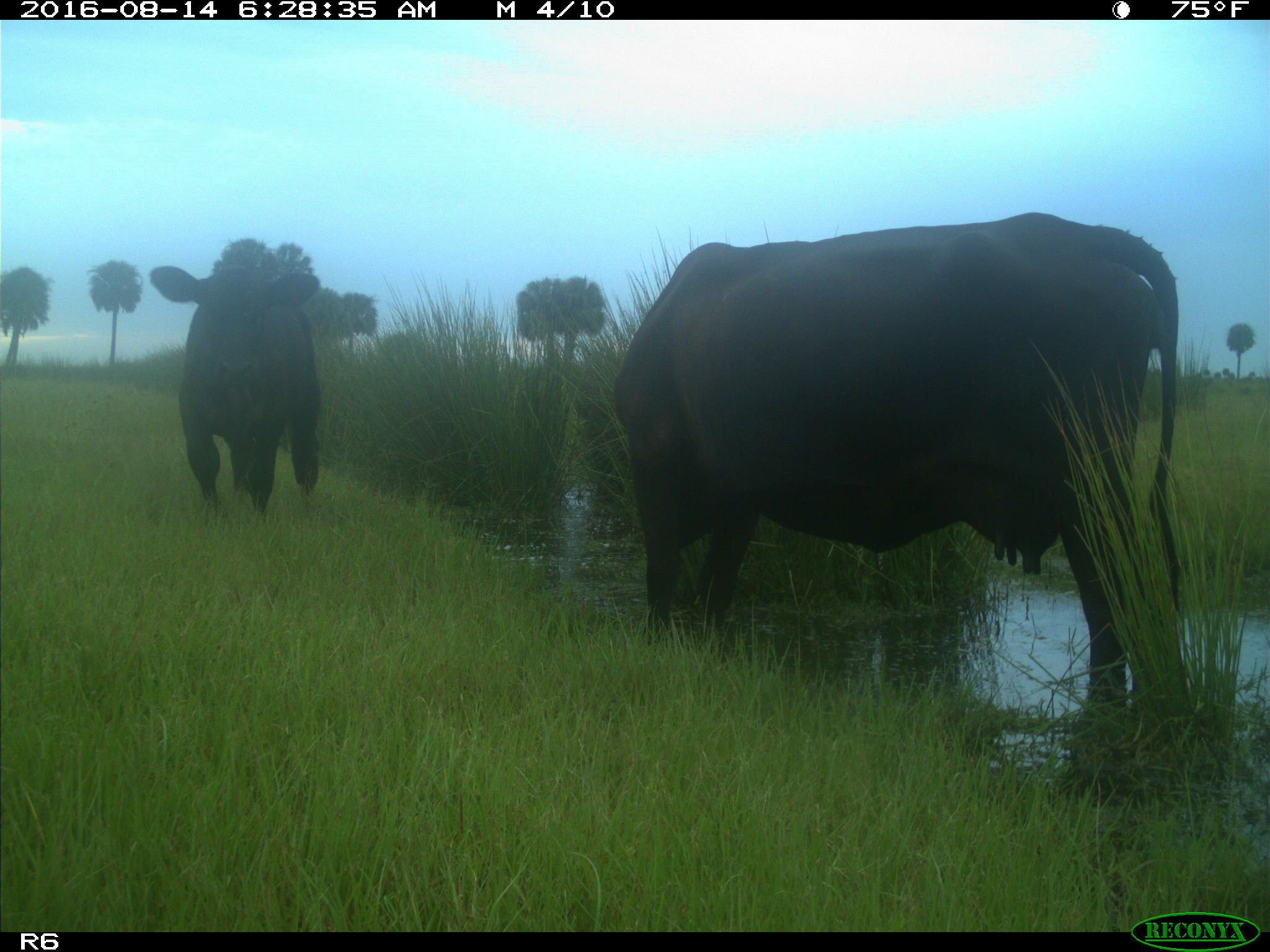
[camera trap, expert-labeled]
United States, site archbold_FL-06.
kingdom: Animalia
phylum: Chordata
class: Mammalia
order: Artiodactyla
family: Bovidae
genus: Bos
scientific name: Bos taurus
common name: domestic cow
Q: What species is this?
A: Bos taurus (domestic cow).